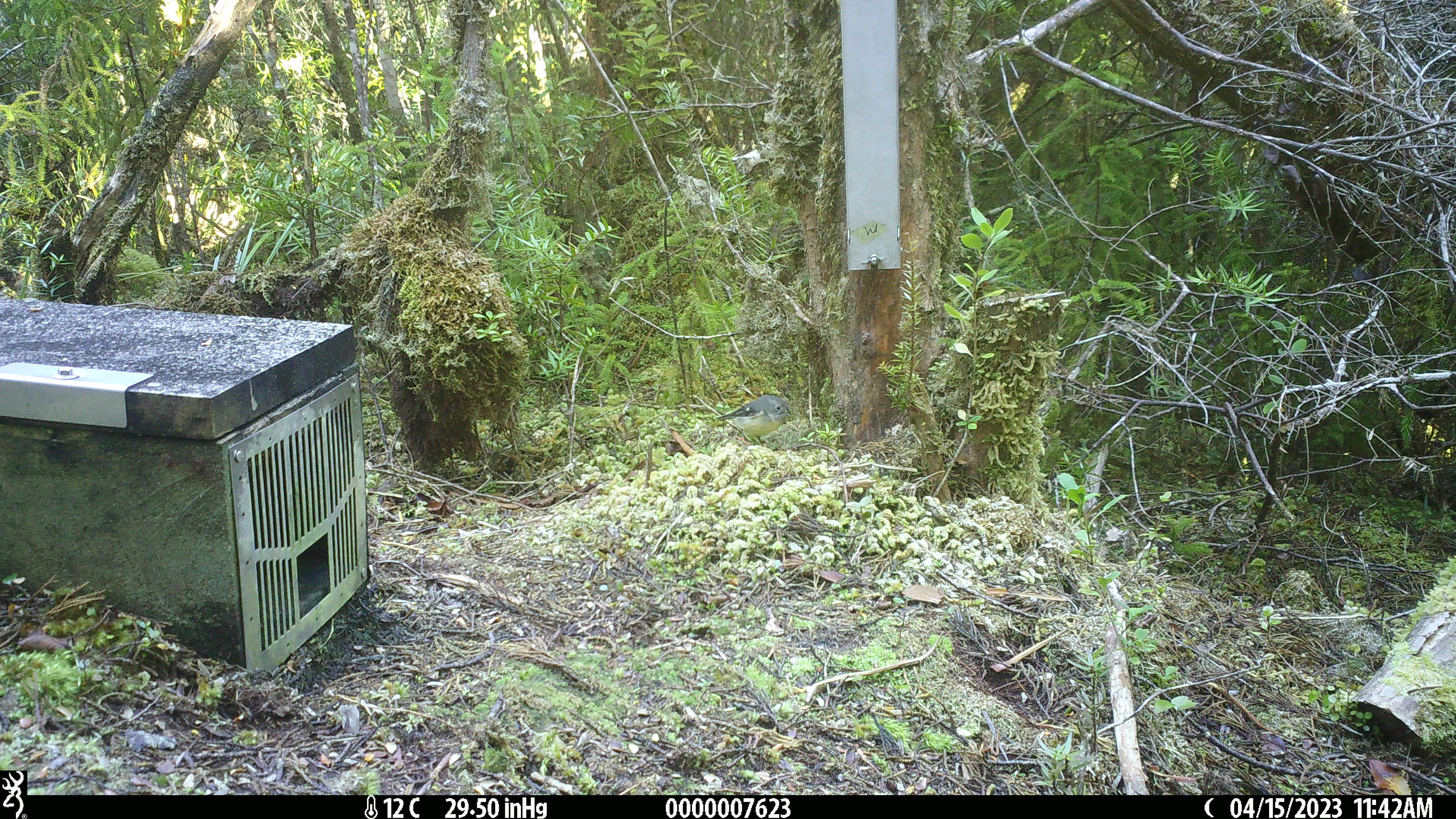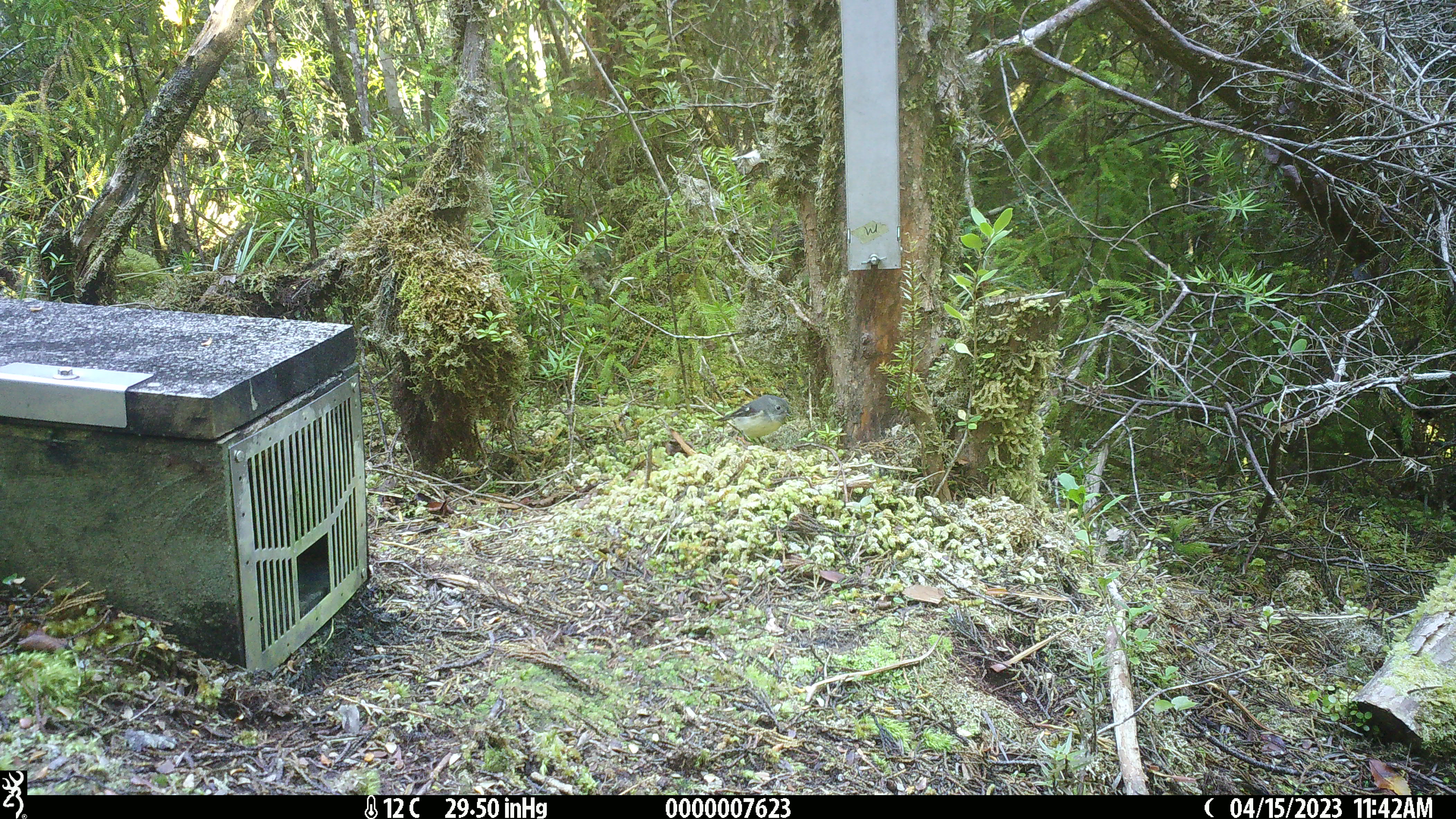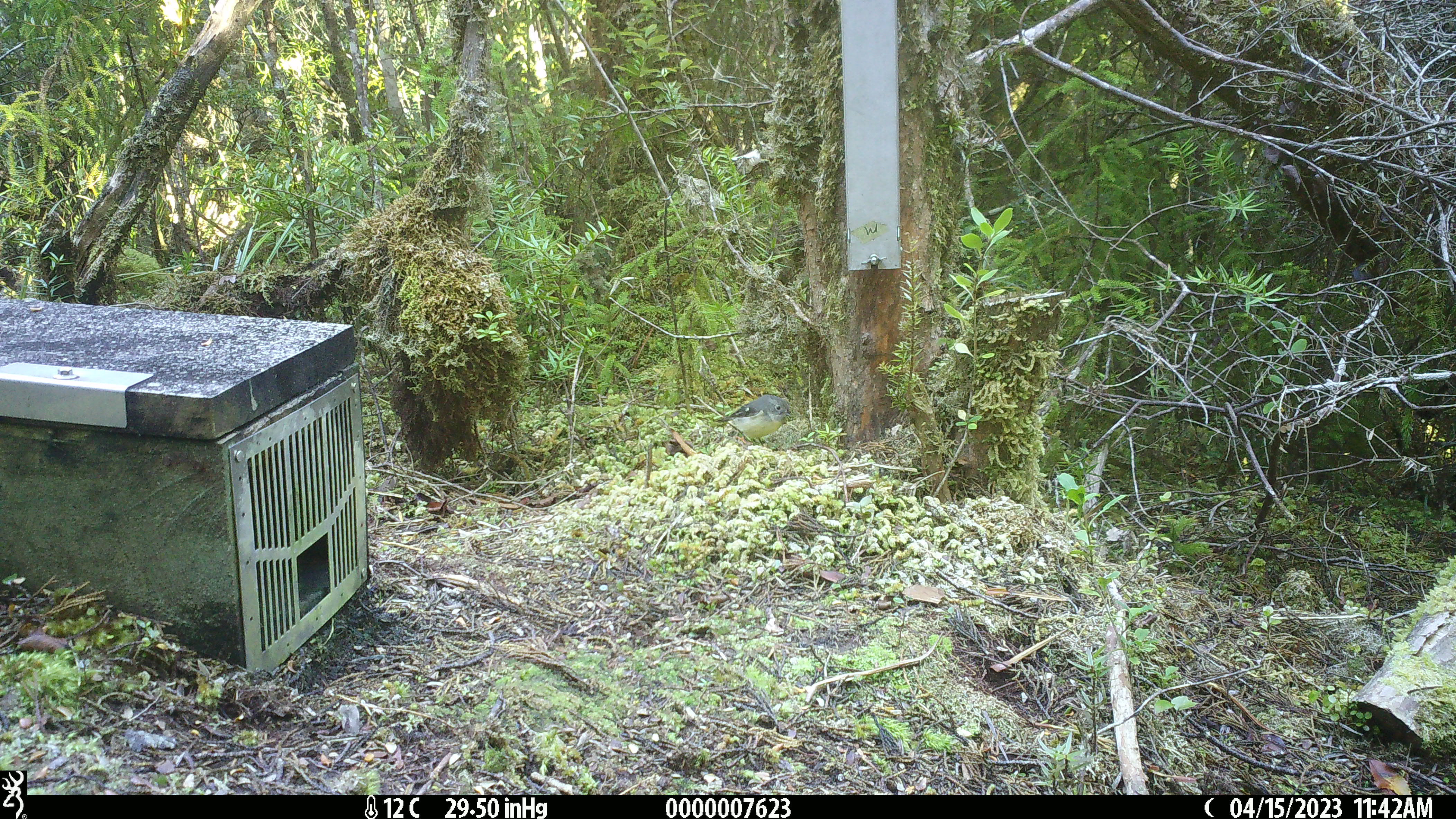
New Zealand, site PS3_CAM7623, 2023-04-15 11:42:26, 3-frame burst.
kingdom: Animalia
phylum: Chordata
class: Aves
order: Passeriformes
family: Petroicidae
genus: Petroica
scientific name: Petroica macrocephala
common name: tomtit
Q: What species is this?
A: Tomtit (Petroica macrocephala).